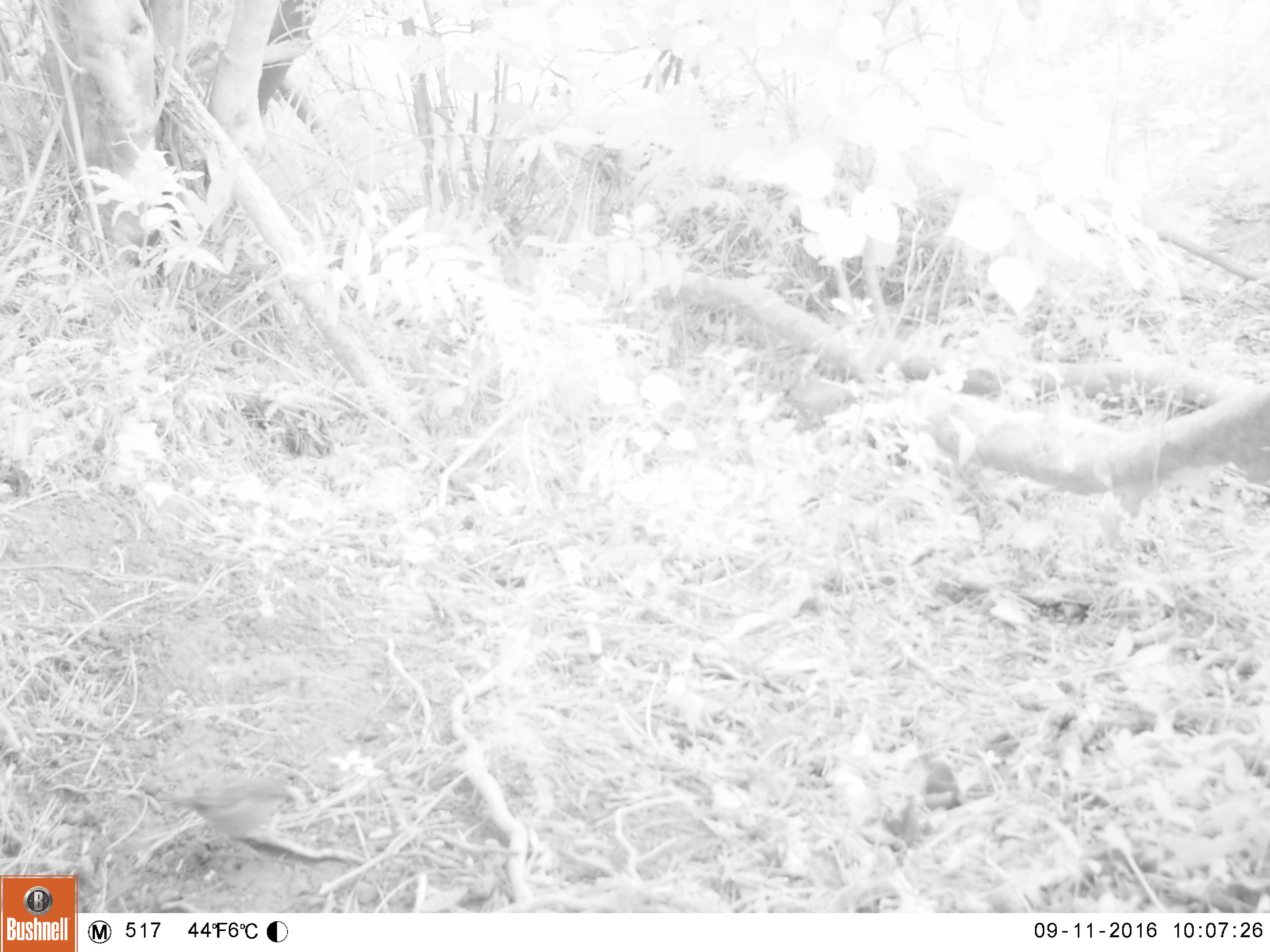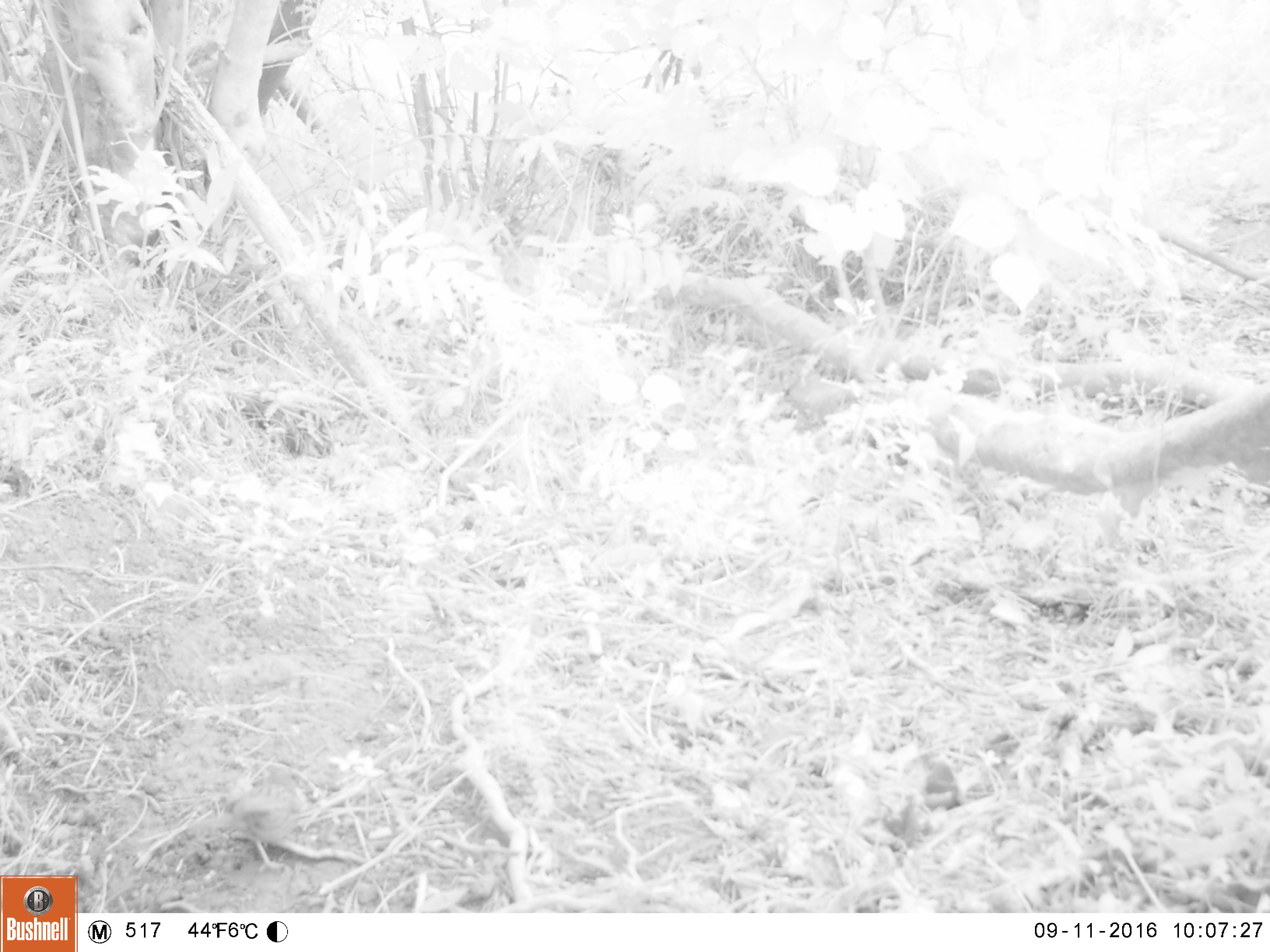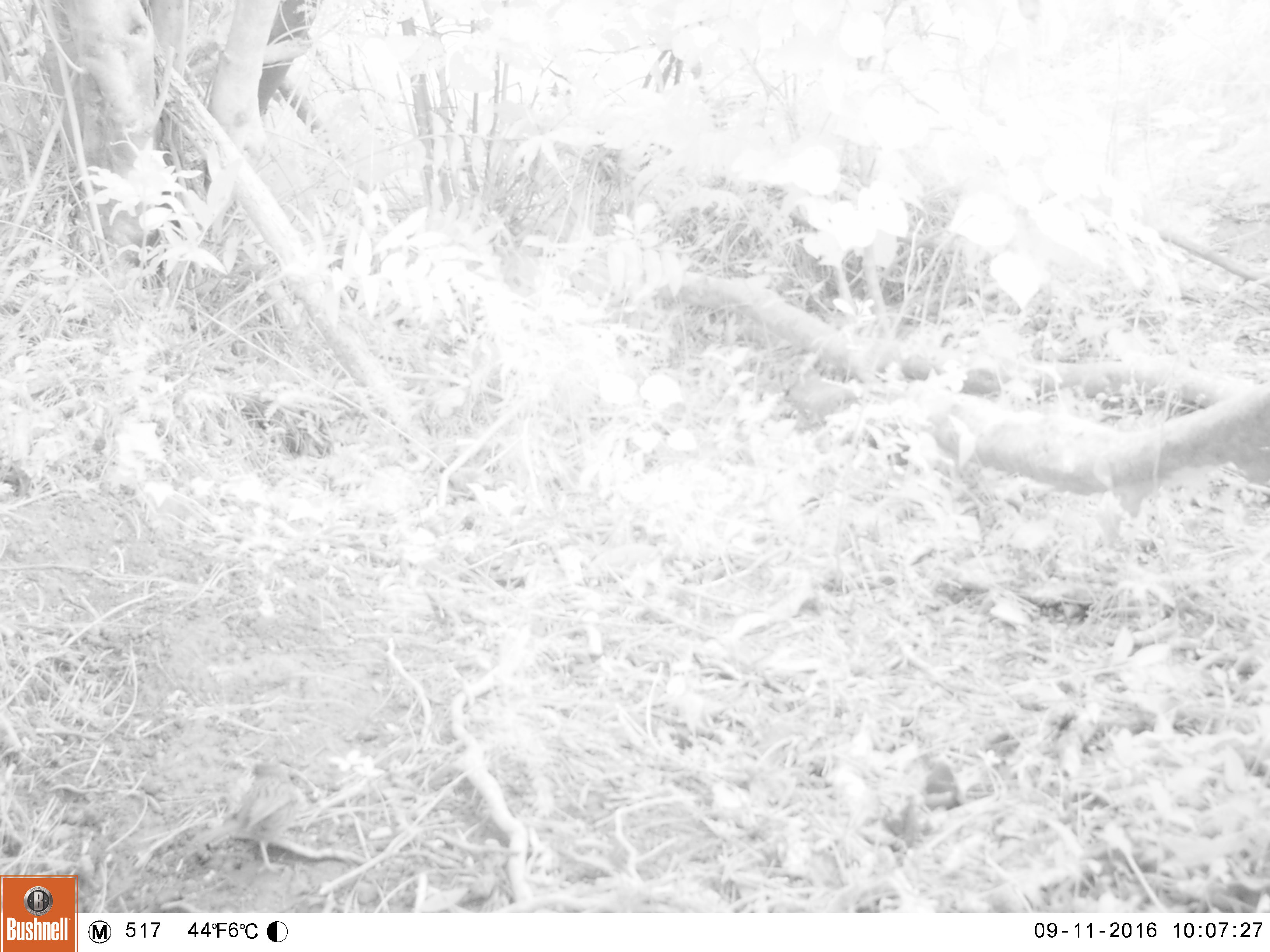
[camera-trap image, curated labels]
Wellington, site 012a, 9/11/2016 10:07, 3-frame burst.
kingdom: Animalia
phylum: Chordata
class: Aves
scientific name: Aves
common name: bird